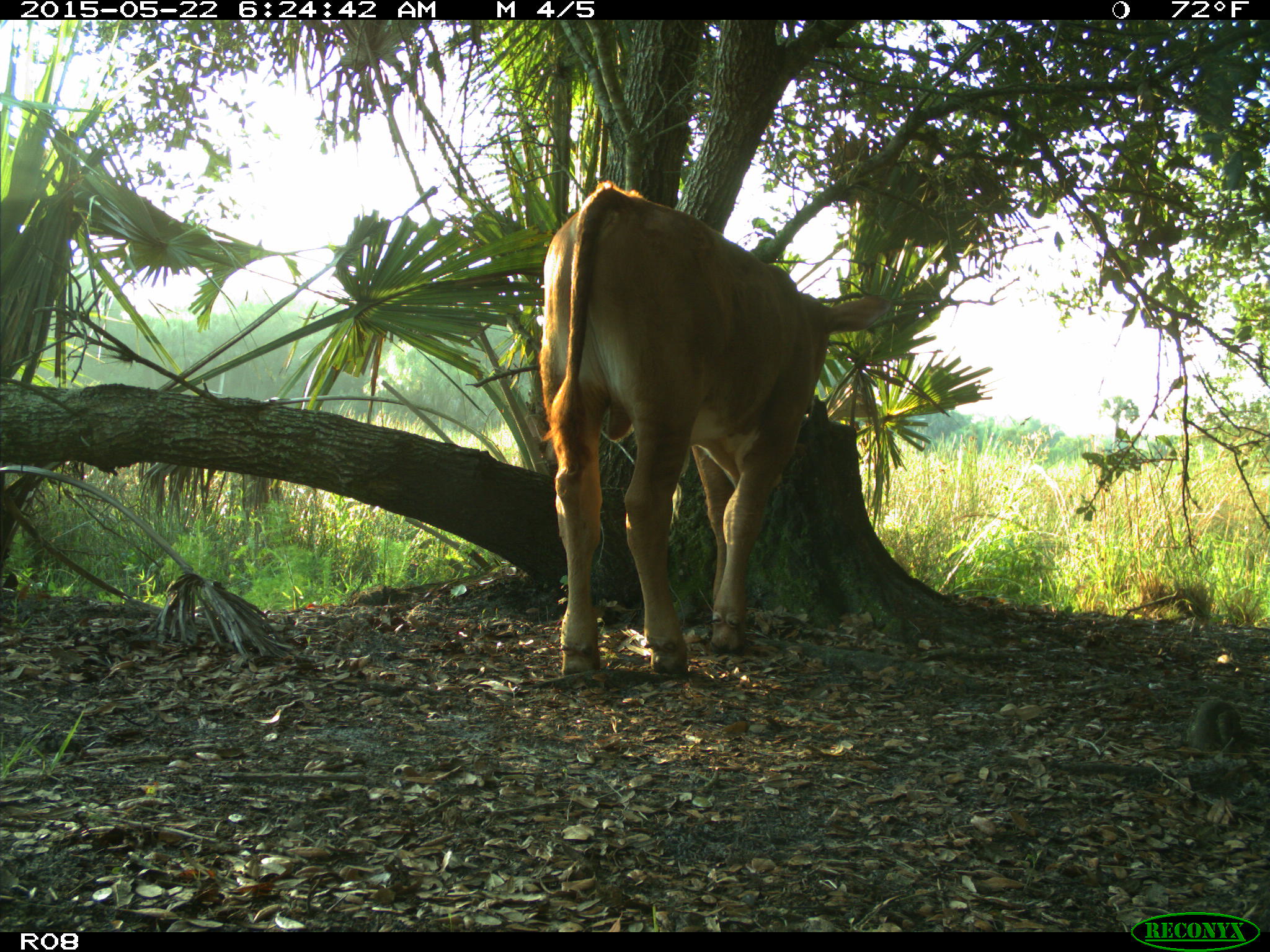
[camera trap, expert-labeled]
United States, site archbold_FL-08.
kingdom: Animalia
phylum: Chordata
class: Mammalia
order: Artiodactyla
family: Bovidae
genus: Bos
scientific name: Bos taurus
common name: domestic cow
Bos taurus (domestic cow).